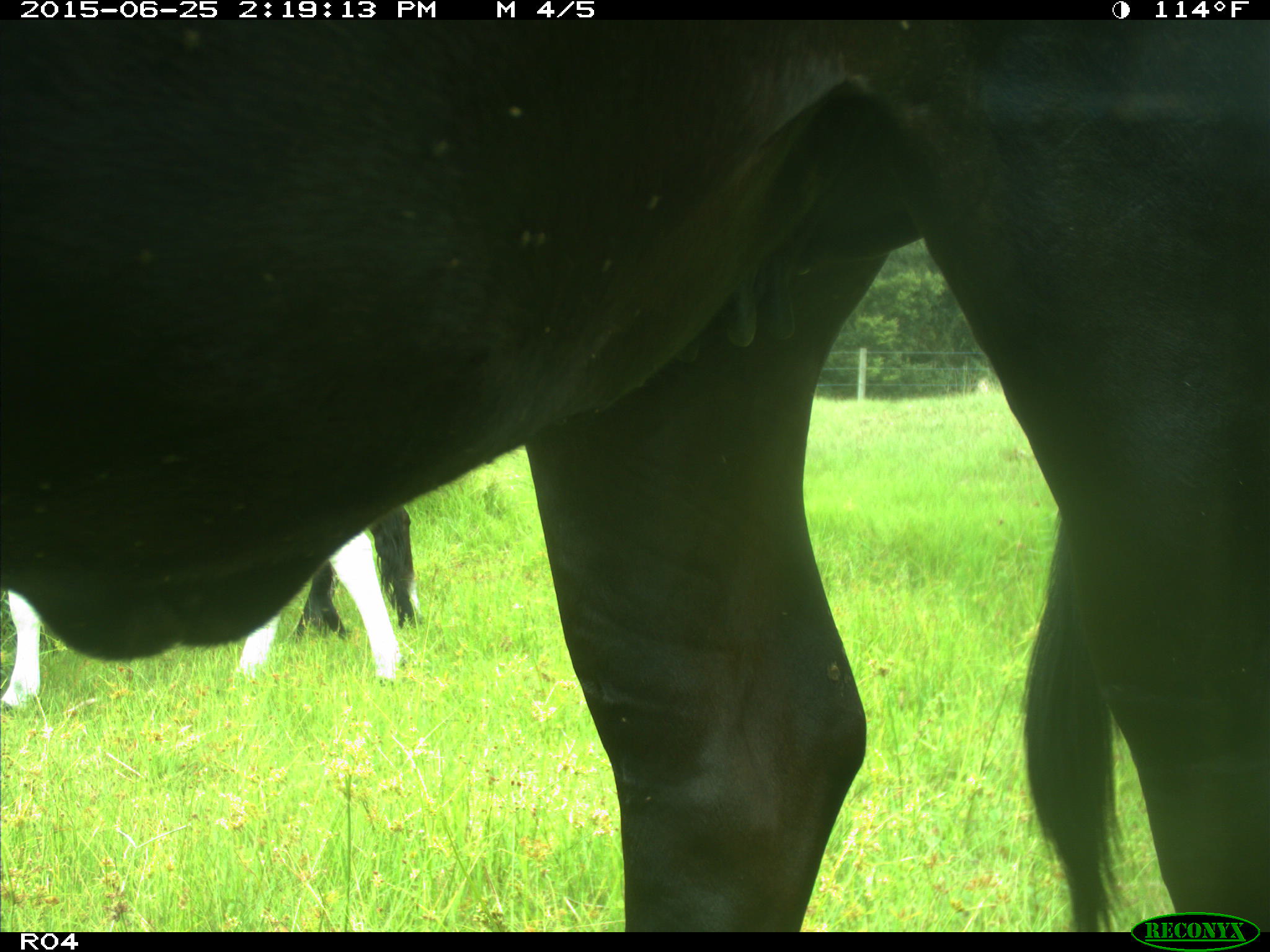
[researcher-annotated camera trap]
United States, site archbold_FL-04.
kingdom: Animalia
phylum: Chordata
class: Mammalia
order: Artiodactyla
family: Bovidae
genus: Bos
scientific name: Bos taurus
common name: domestic cow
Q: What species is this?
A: Bos taurus (domestic cow).